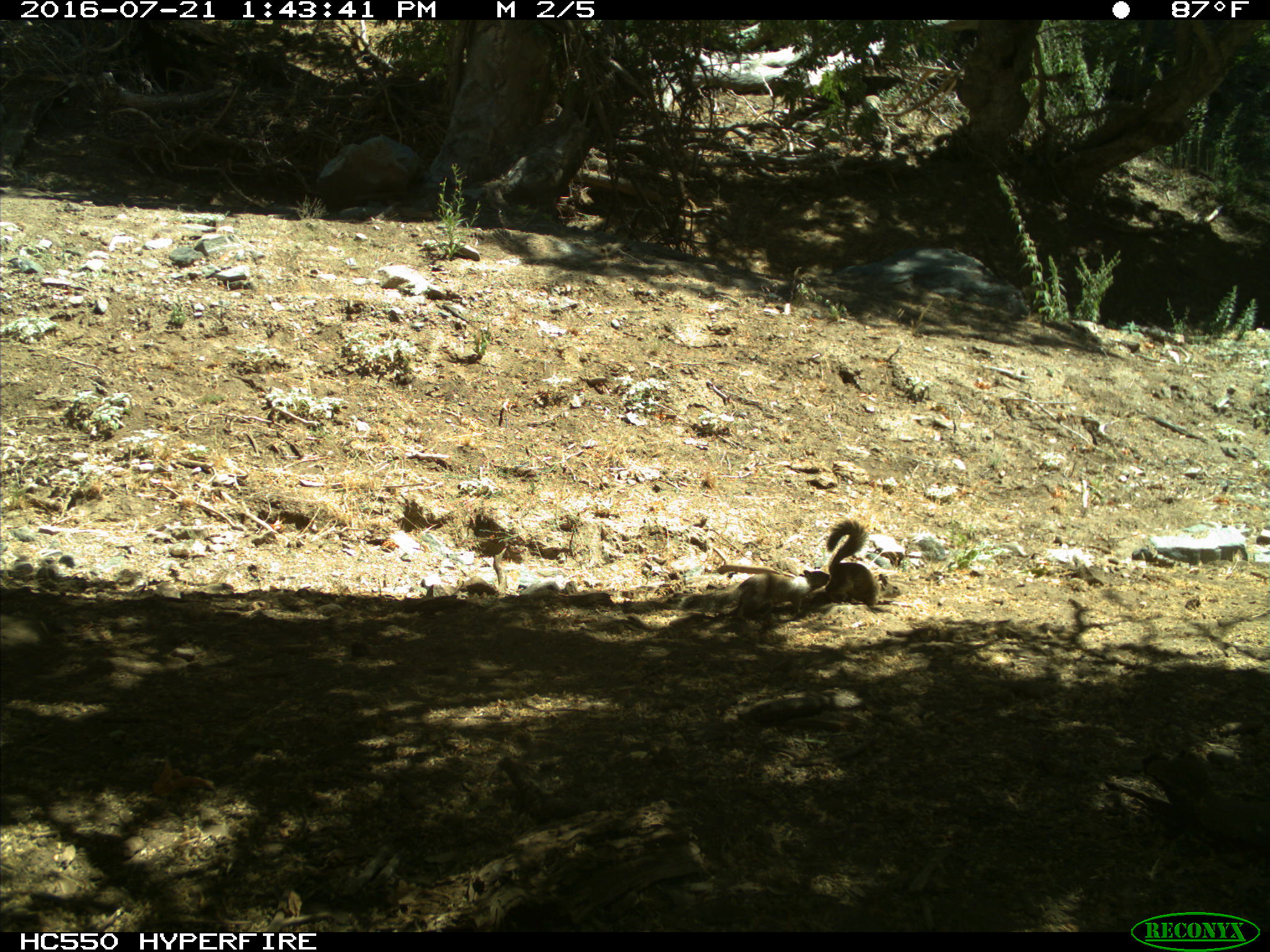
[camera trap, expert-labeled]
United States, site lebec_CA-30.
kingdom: Animalia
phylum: Chordata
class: Mammalia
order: Rodentia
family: Sciuridae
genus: Otospermophilus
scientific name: Otospermophilus beecheyi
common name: california ground squirrel